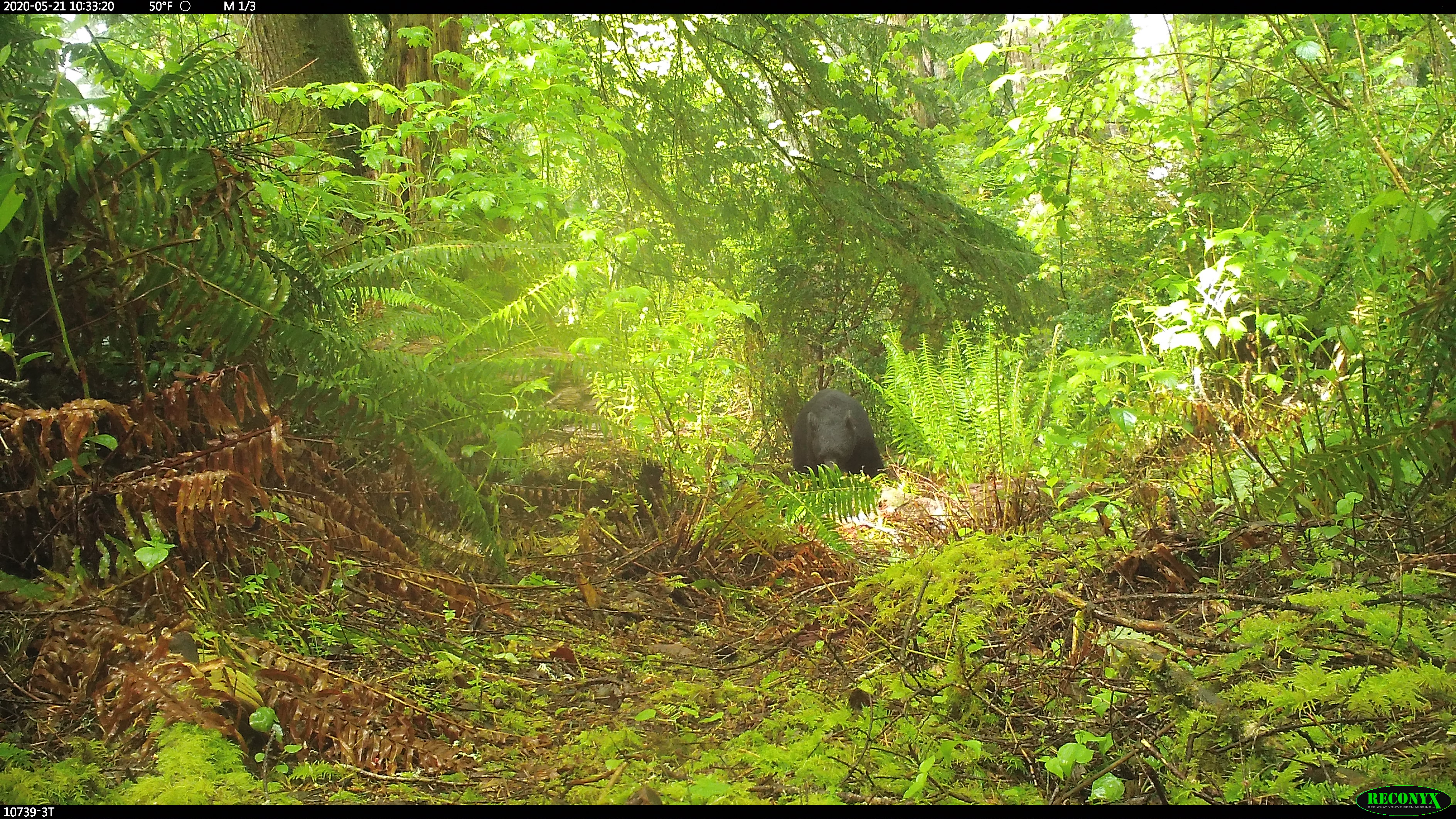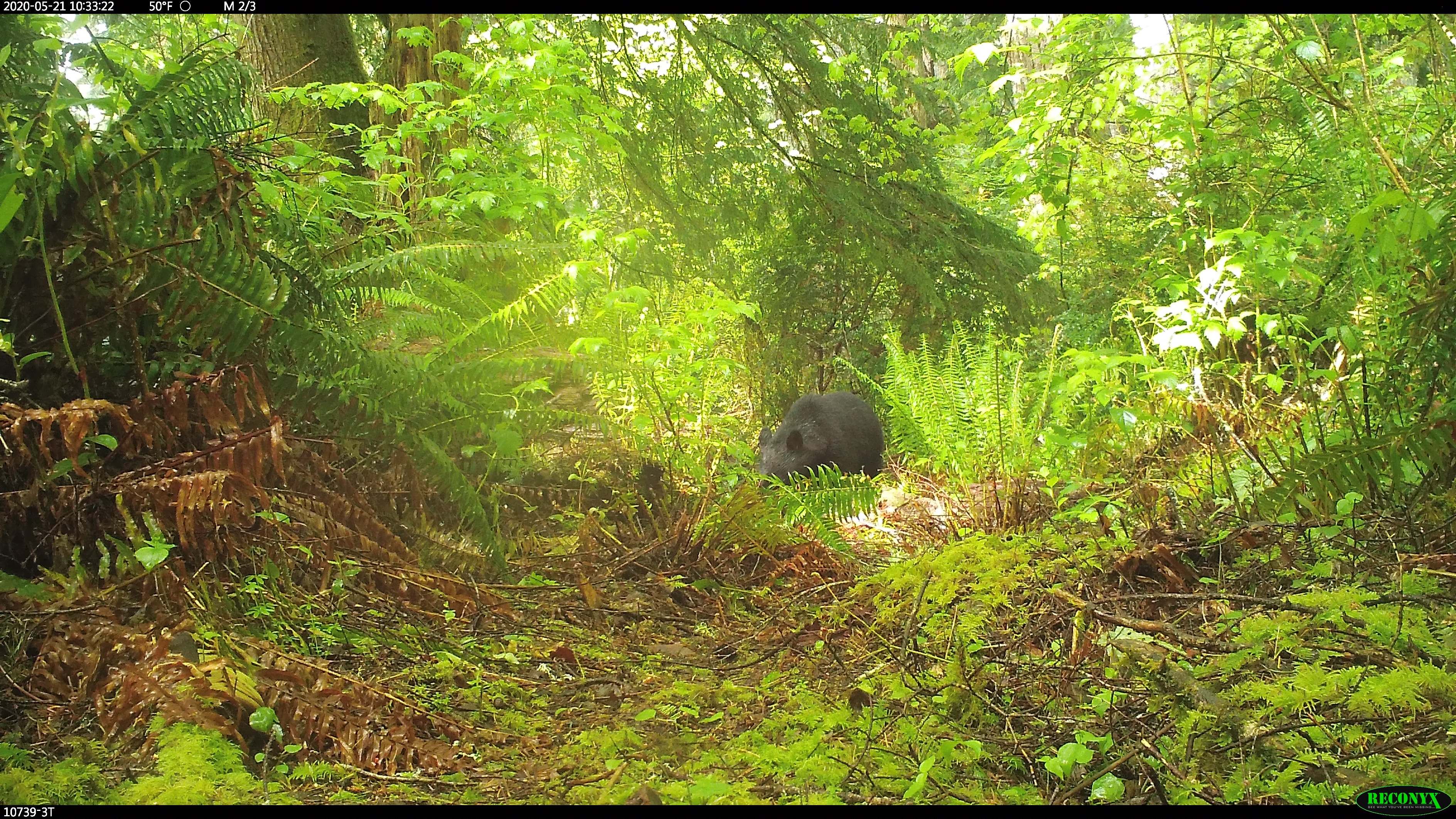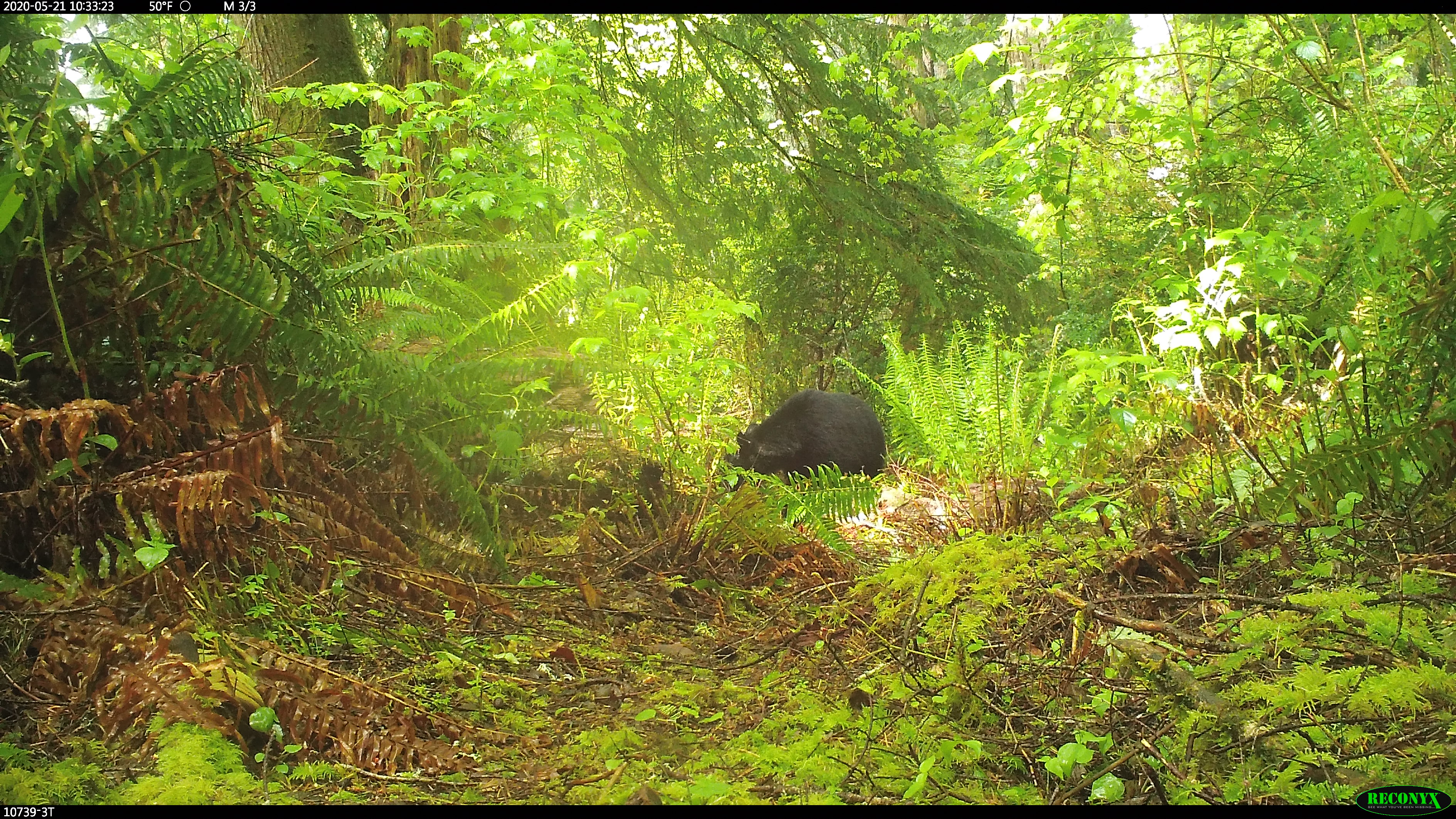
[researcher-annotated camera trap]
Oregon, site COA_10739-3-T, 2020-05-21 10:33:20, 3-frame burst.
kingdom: Animalia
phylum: Chordata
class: Mammalia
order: Carnivora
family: Ursidae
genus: Ursus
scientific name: Ursus americanus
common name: american black bear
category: black bear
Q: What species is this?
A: Black bear (american black bear) (Ursus americanus).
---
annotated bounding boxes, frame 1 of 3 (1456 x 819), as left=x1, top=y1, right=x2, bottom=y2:
black bear: left=780, top=378, right=900, bottom=488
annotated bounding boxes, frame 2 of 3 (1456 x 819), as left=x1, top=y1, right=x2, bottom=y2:
black bear: left=740, top=386, right=892, bottom=499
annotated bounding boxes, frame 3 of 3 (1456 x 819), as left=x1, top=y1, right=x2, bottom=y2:
black bear: left=725, top=372, right=898, bottom=499